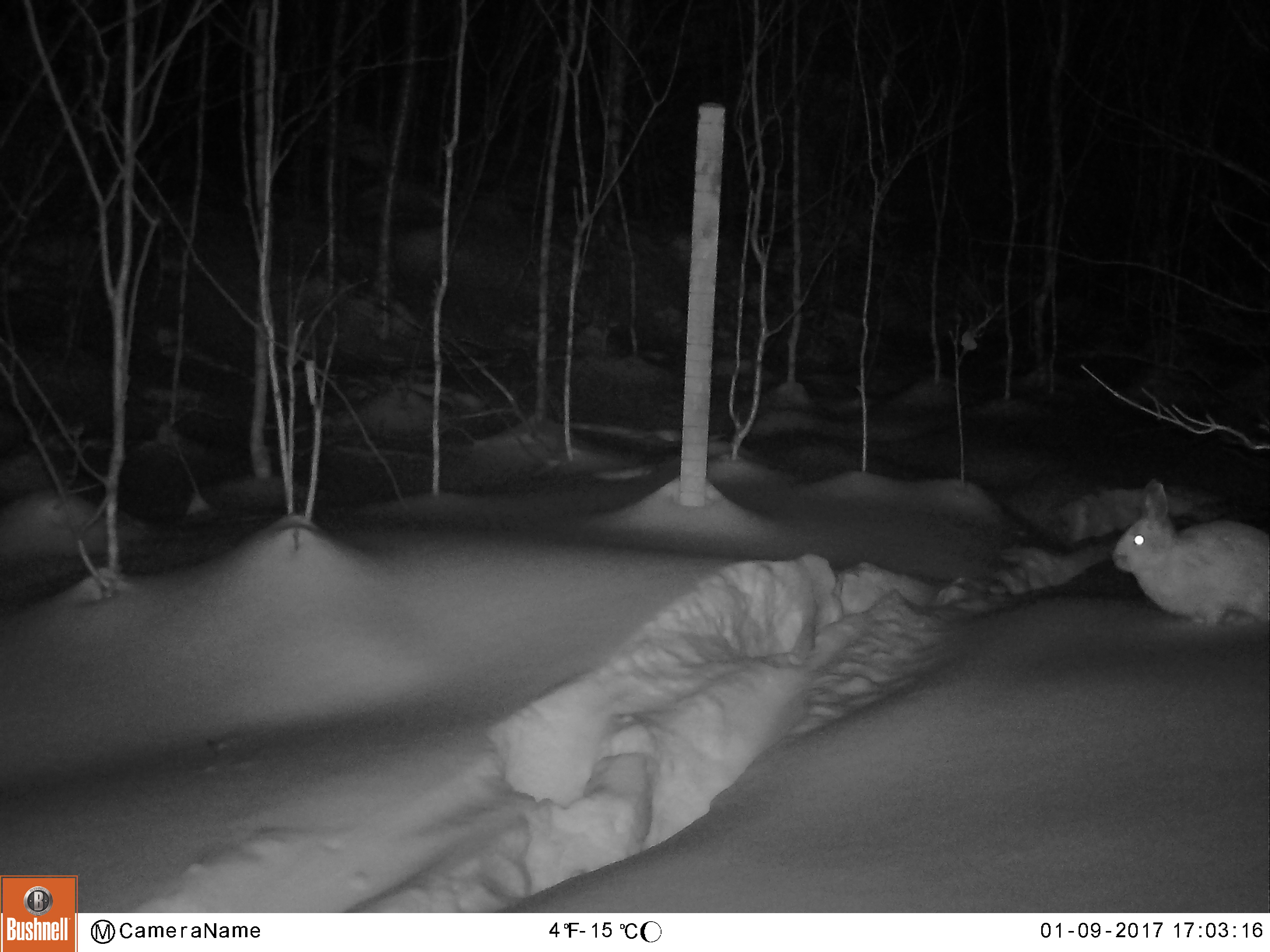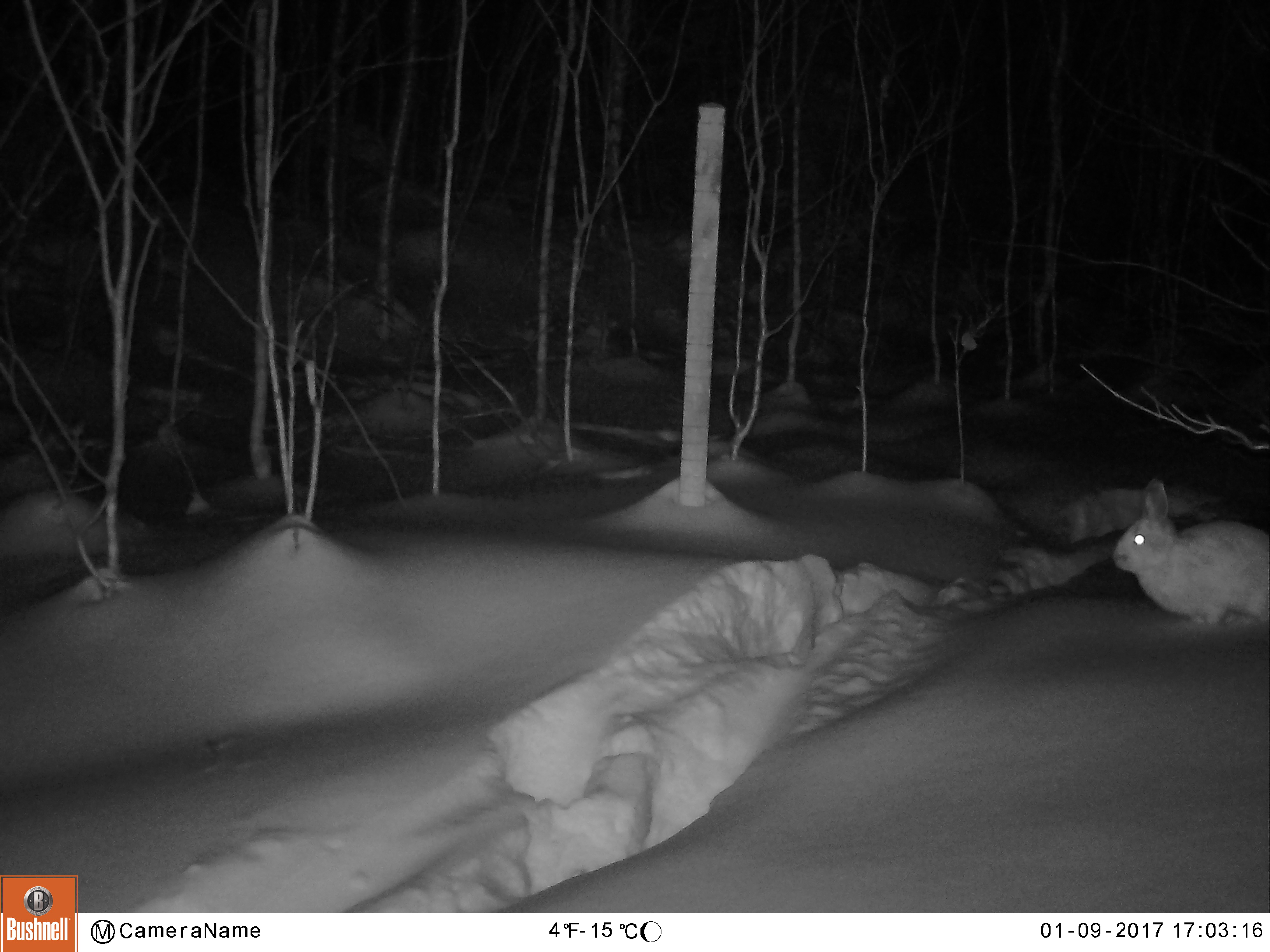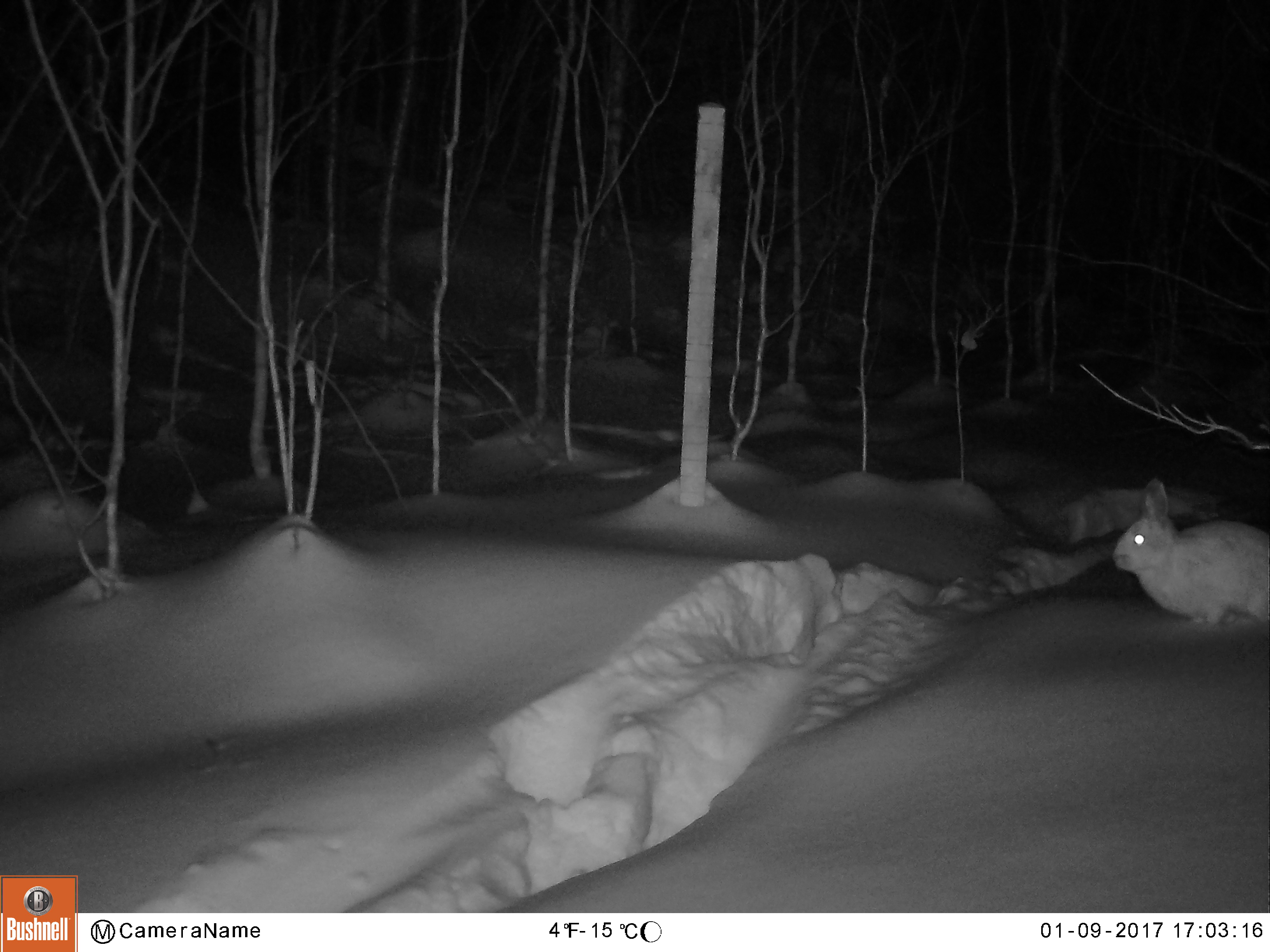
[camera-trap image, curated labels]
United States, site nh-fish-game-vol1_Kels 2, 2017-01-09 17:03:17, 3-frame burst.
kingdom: Animalia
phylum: Chordata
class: Mammalia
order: Lagomorpha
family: Leporidae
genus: Lepus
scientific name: Lepus americanus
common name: snowshoe hare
Snowshoe hare (Lepus americanus).